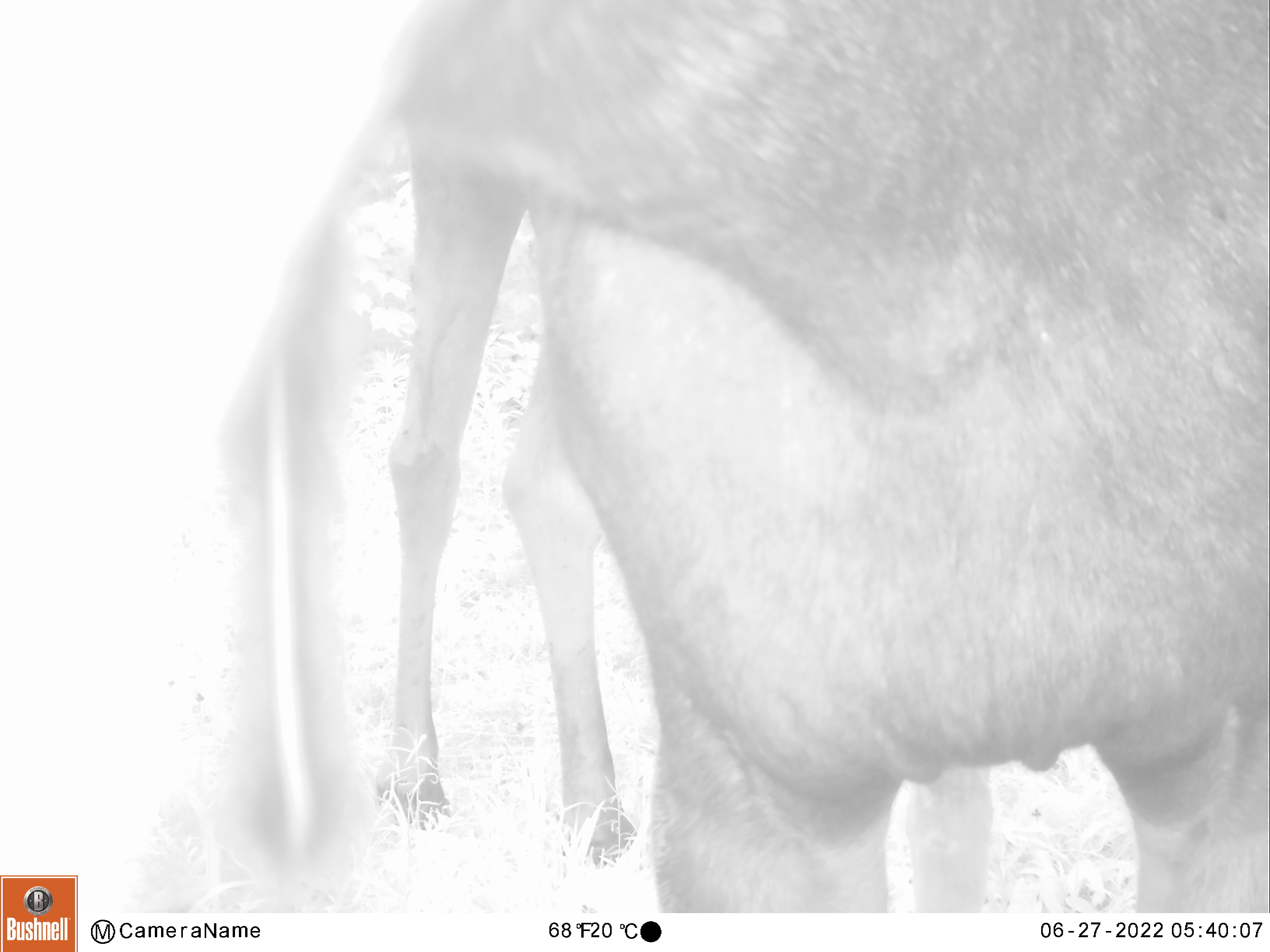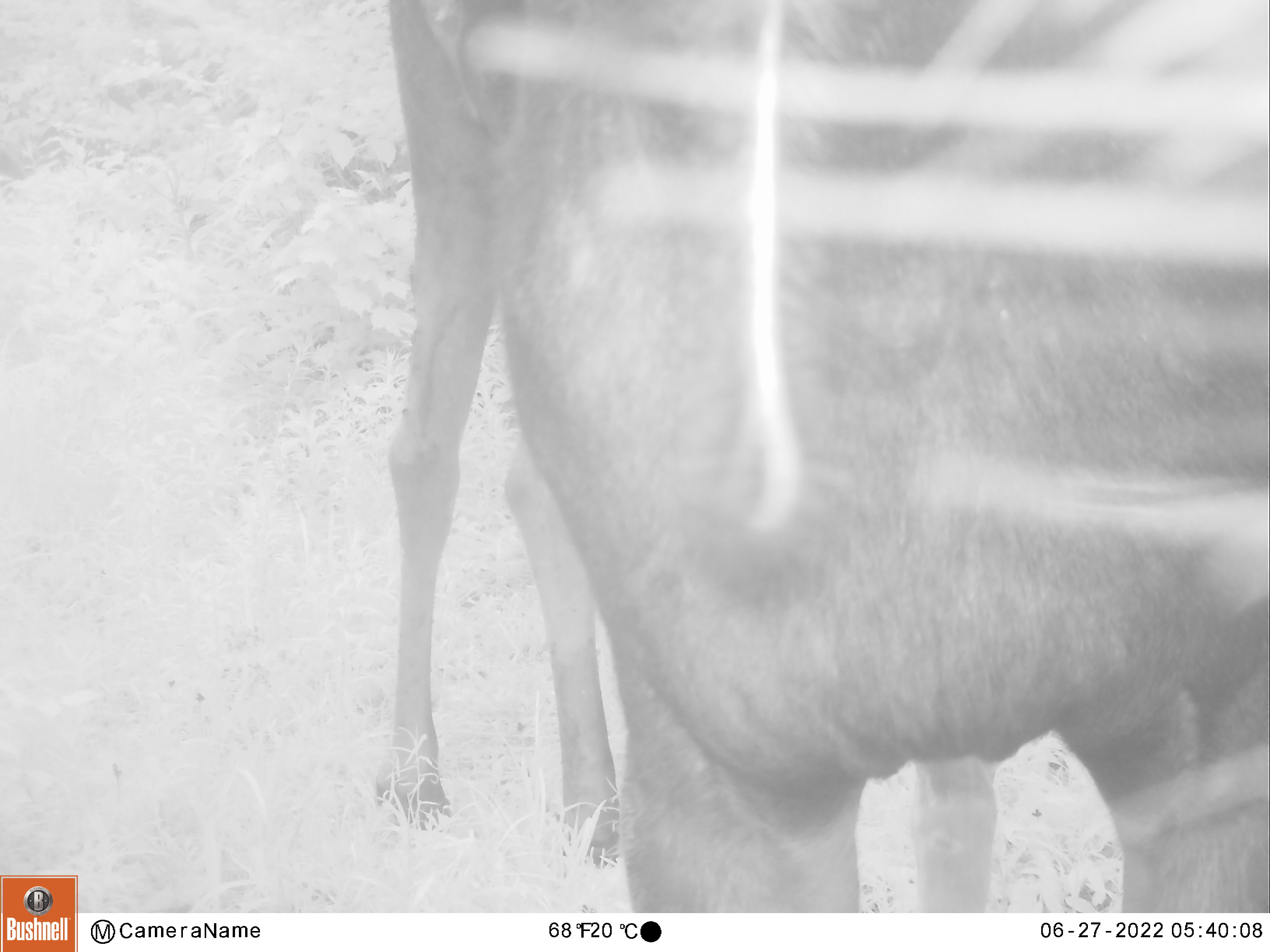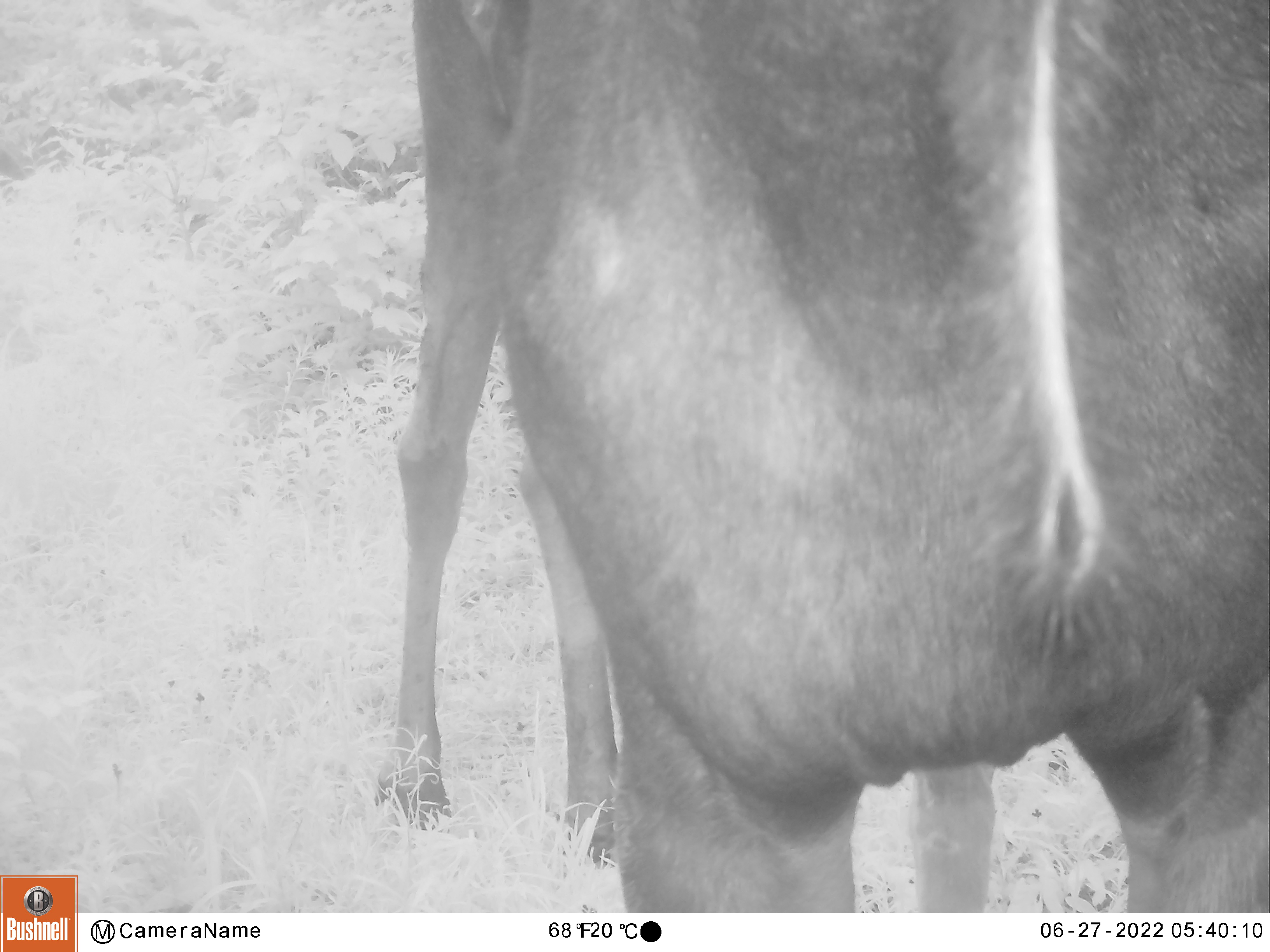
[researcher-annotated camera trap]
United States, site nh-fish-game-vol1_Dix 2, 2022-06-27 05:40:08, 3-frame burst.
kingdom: Animalia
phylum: Chordata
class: Mammalia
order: Artiodactyla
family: Cervidae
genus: Alces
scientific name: Alces alces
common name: moose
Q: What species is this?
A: Moose (Alces alces).